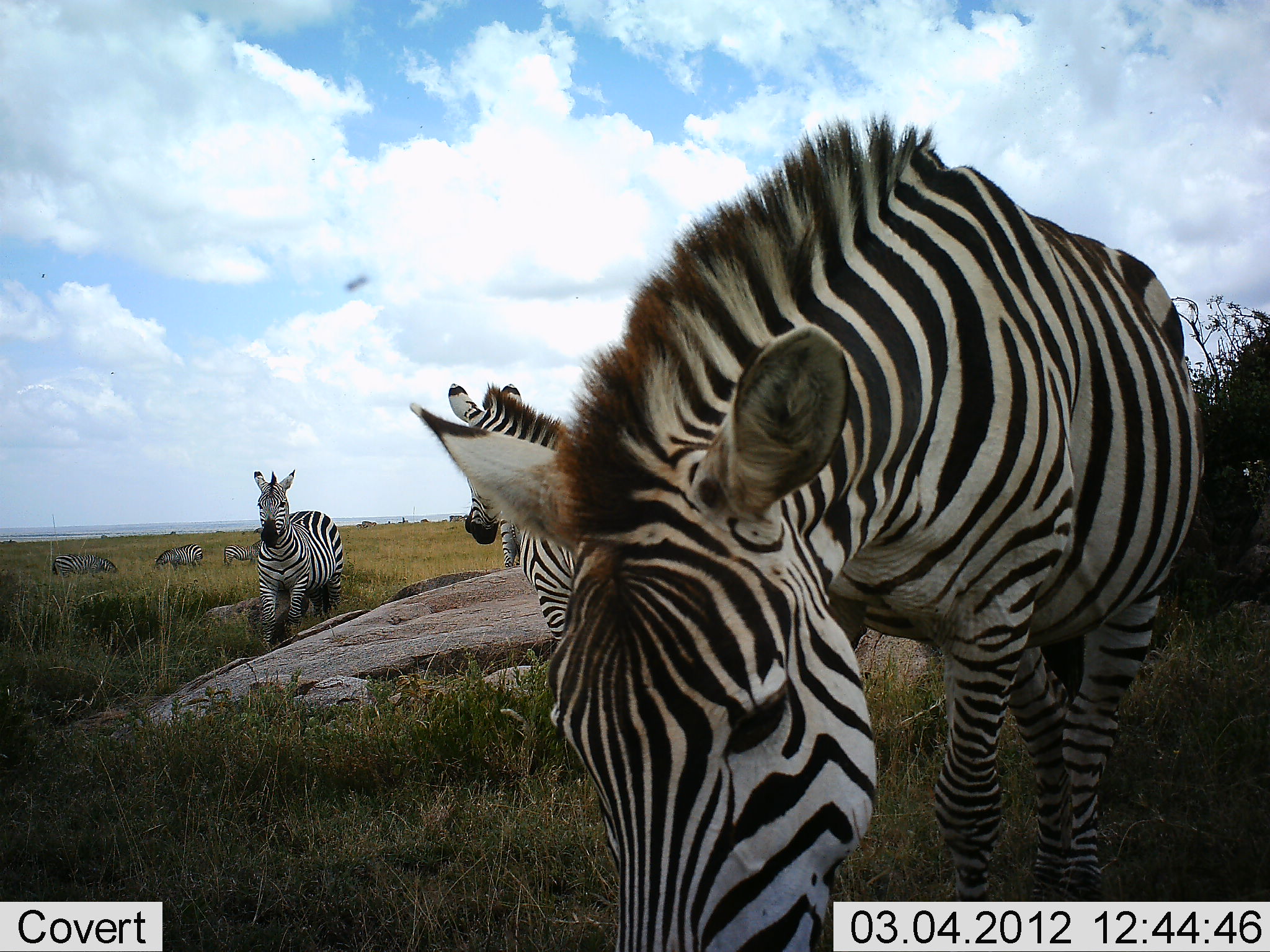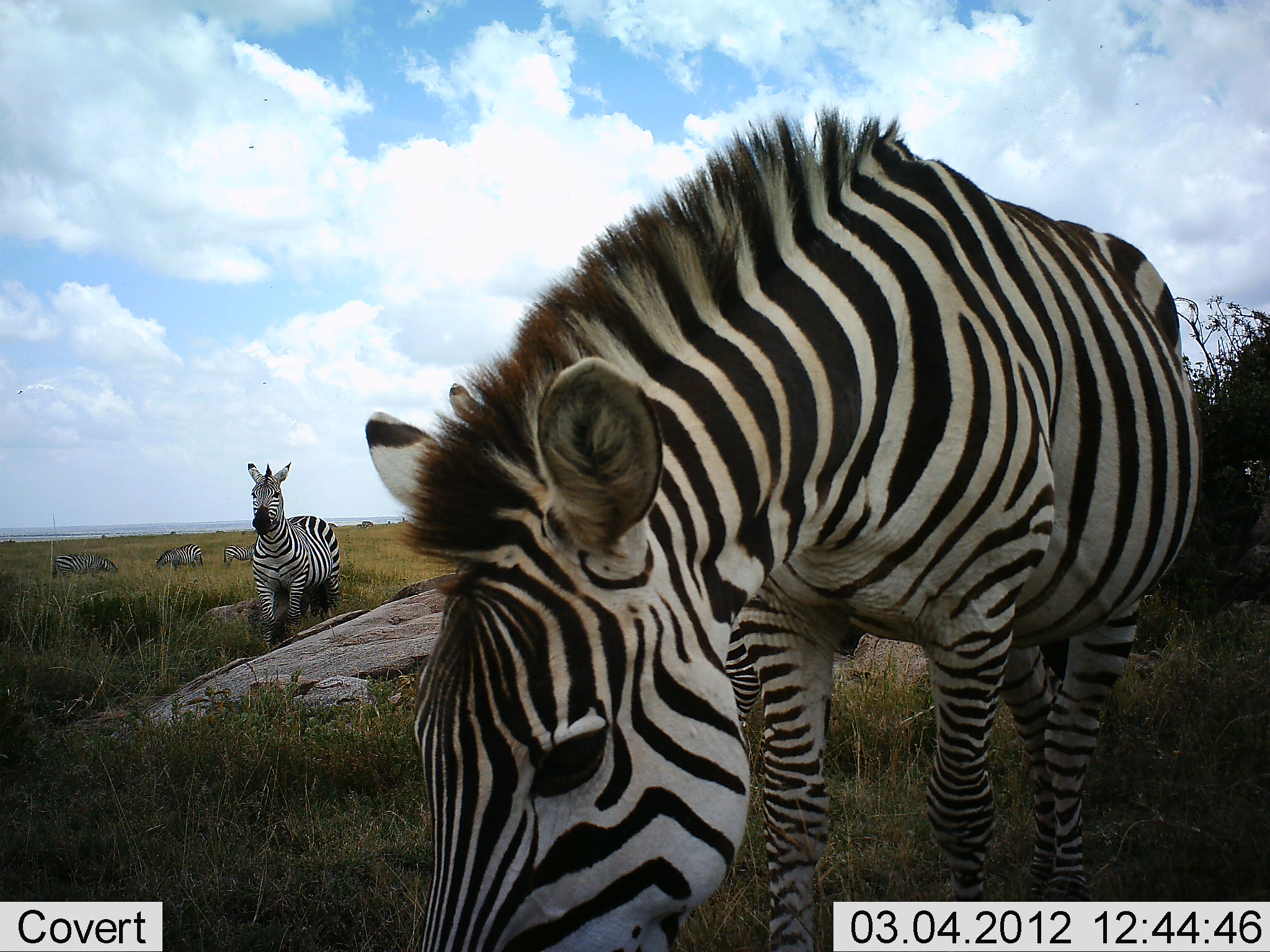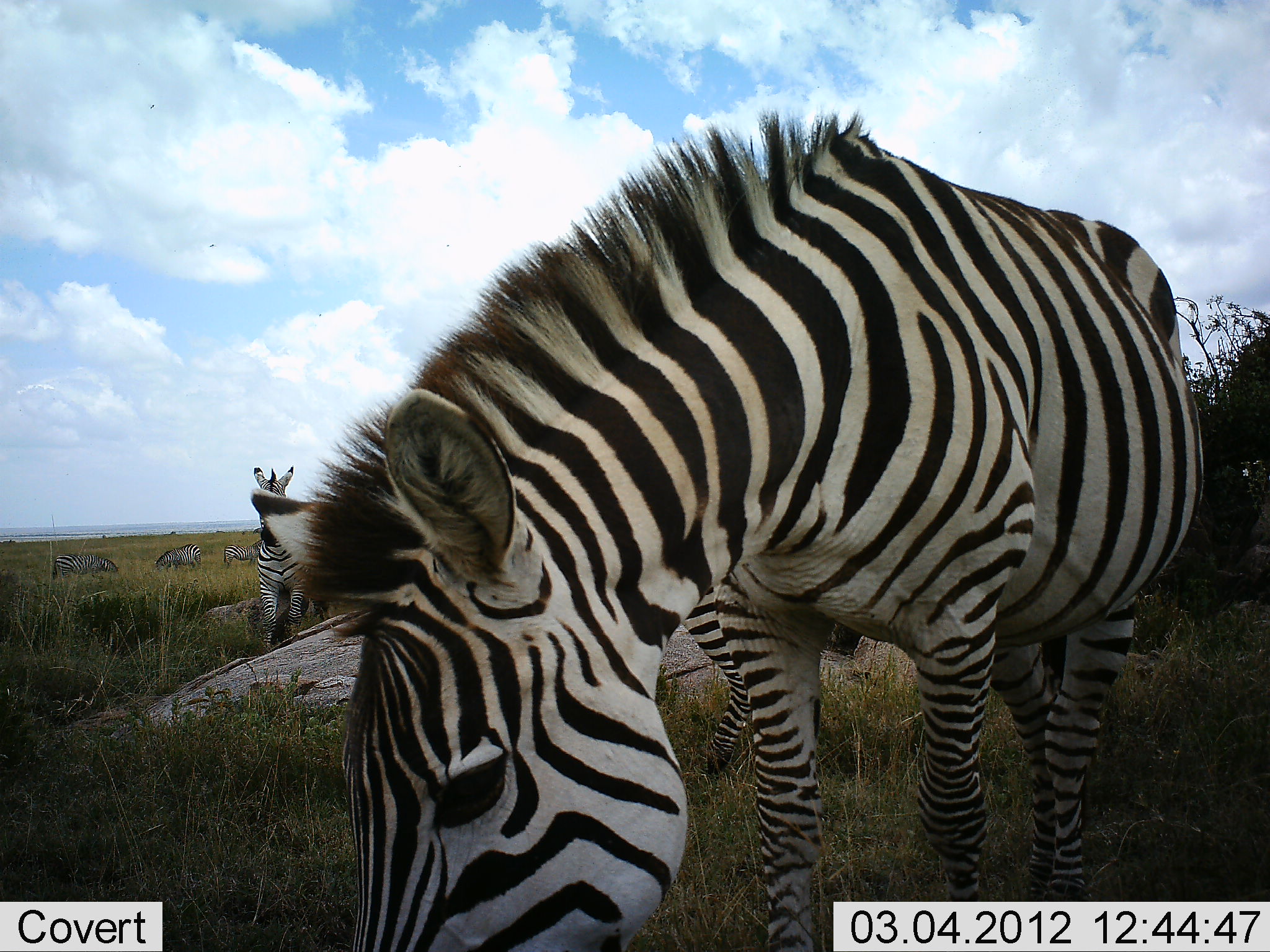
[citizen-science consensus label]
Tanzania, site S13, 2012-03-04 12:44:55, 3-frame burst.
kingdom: Animalia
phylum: Chordata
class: Mammalia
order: Perissodactyla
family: Equidae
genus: Equus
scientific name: Equus quagga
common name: plains zebra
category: zebra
Zebra (plains zebra) (Equus quagga), count 6. Behavior (volunteer vote fractions): standing 81%, resting 10%, moving 24%, interacting 5%. Young present (vote fraction): 10%. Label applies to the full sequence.